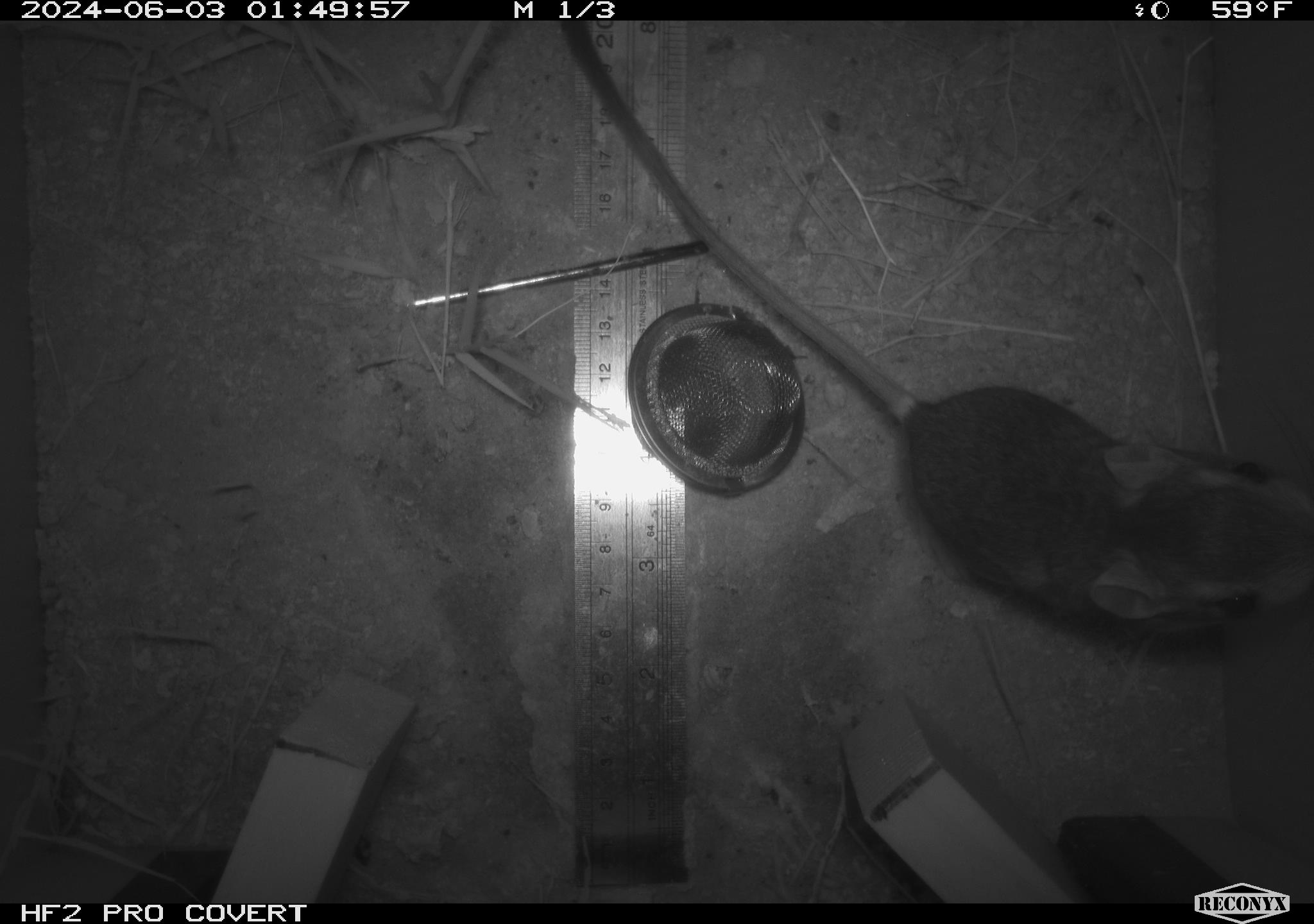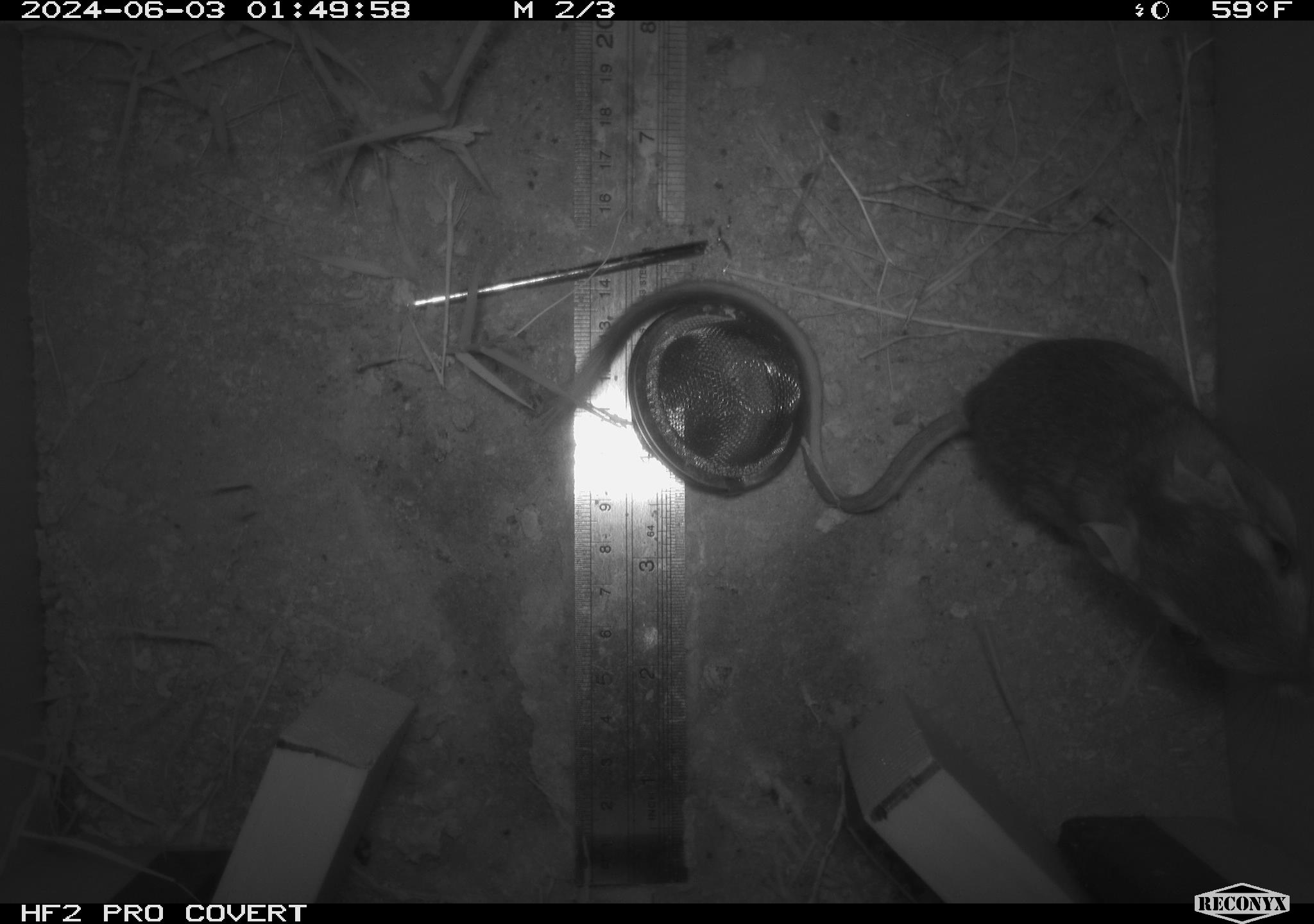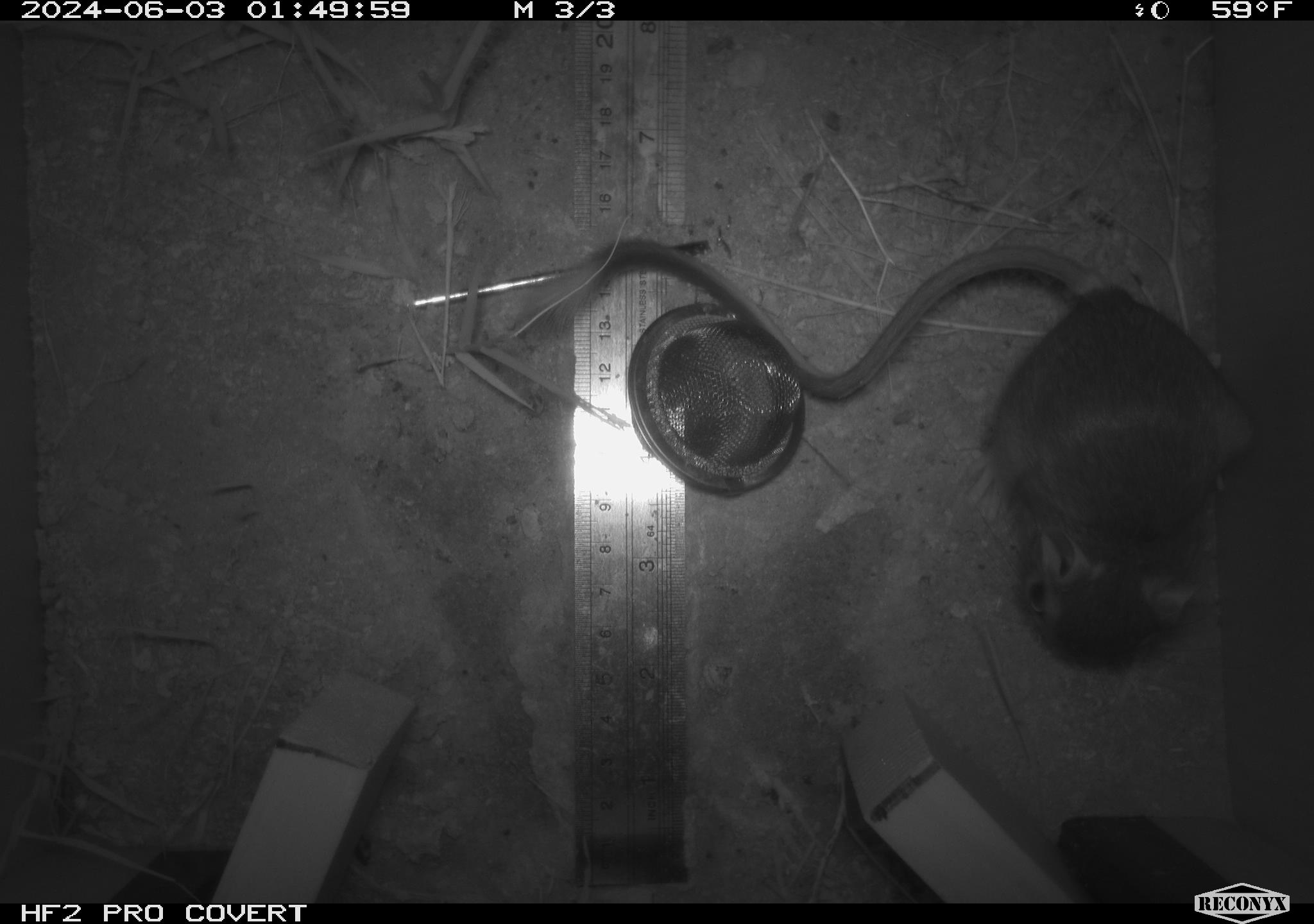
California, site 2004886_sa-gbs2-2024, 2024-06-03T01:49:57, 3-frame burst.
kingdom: Animalia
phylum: Chordata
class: Mammalia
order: Rodentia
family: Heteromyidae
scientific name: Heteromyidae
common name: kangaroo rats and pocket mice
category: heteromyidae family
Heteromyidae family (kangaroo rats and pocket mice) (Heteromyidae).